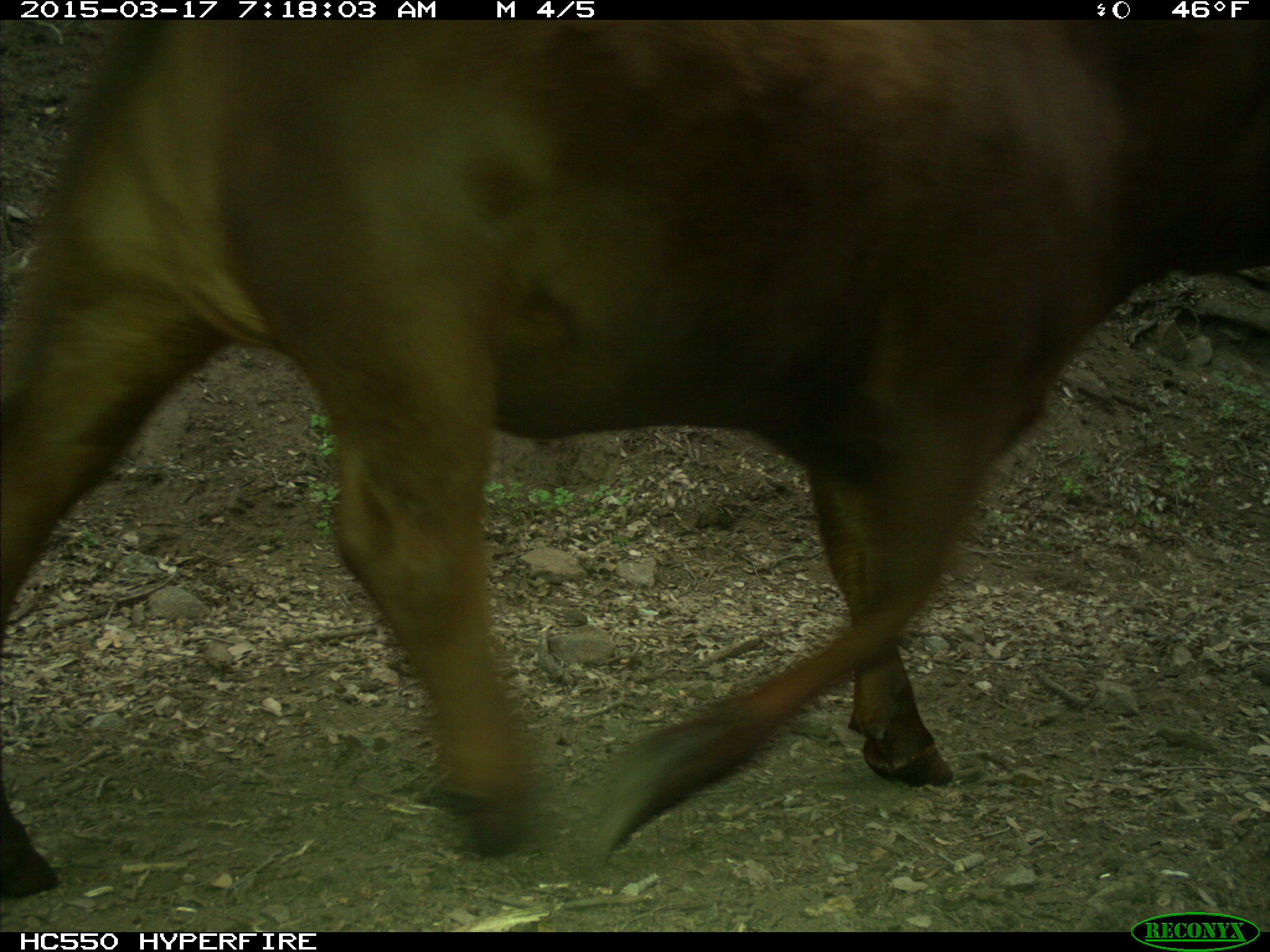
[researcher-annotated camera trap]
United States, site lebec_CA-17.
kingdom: Animalia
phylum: Chordata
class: Mammalia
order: Artiodactyla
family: Bovidae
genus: Bos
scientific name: Bos taurus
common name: domestic cow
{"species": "Bos taurus (domestic cow)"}